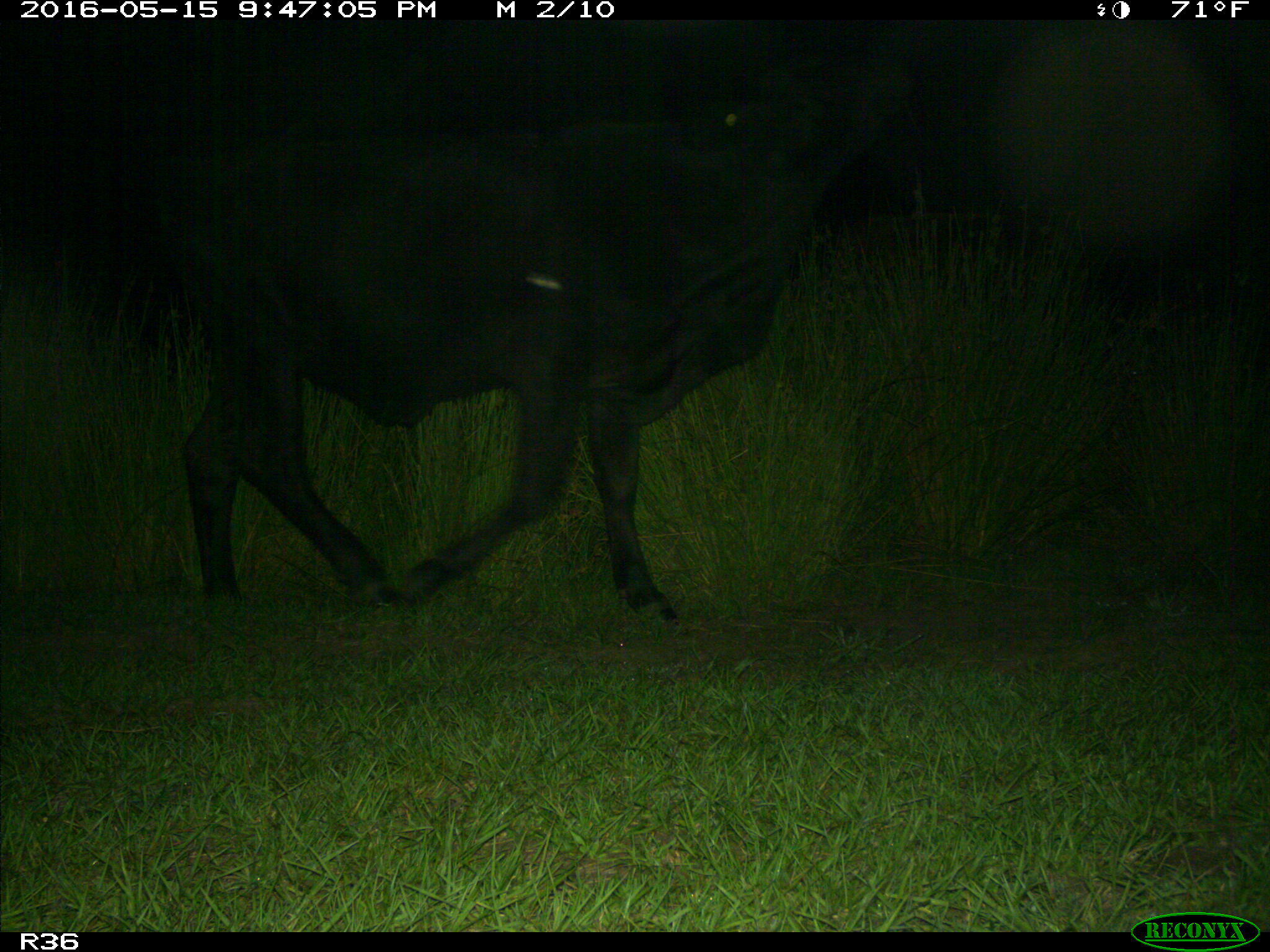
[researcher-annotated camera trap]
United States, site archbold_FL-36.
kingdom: Animalia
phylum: Chordata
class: Mammalia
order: Artiodactyla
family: Bovidae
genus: Bos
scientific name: Bos taurus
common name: domestic cow